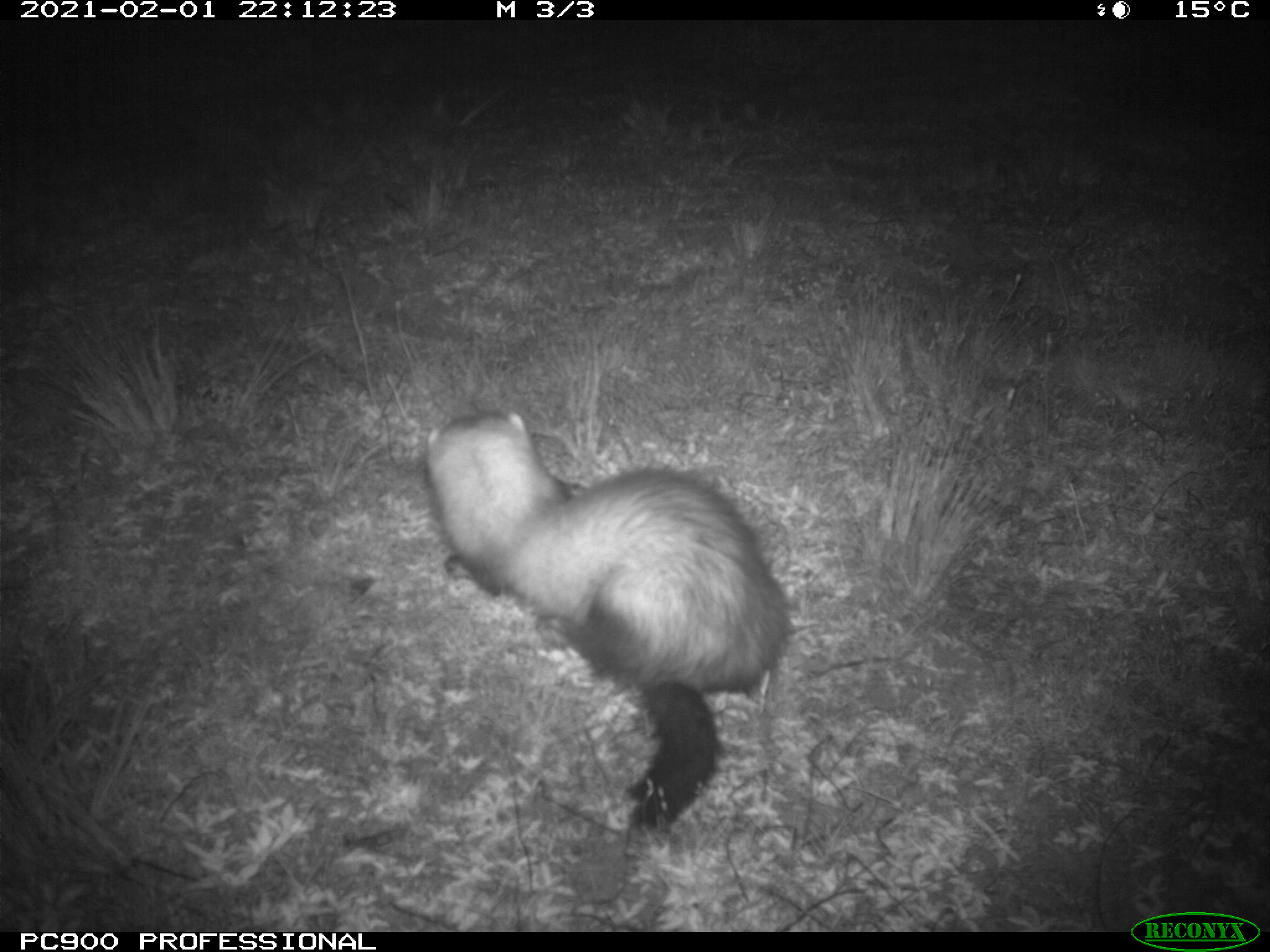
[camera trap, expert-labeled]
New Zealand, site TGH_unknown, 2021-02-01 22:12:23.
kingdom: Animalia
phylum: Chordata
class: Mammalia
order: Carnivora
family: Mustelidae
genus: Mustela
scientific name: Mustela furo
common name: ferret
Ferret (Mustela furo).